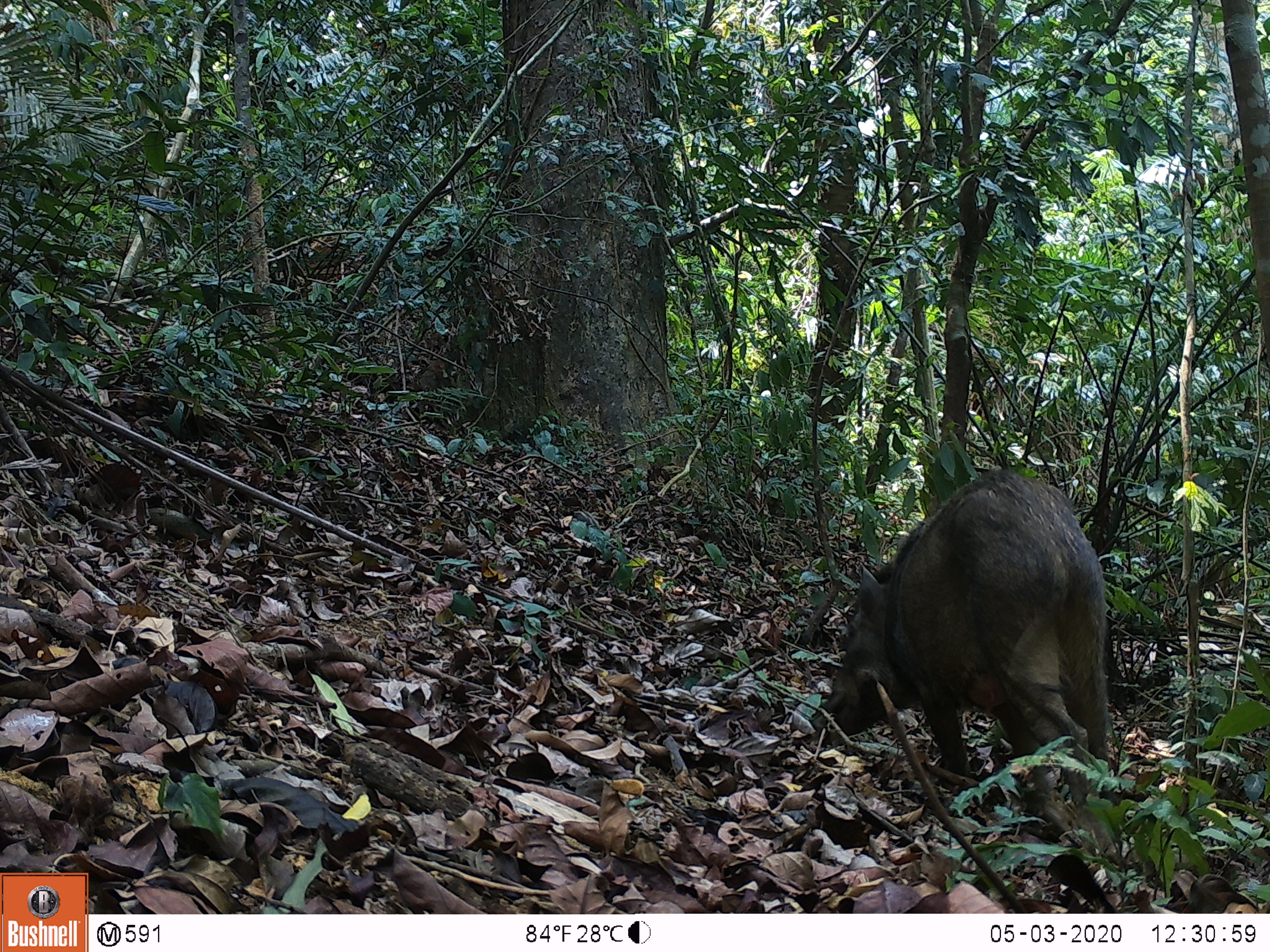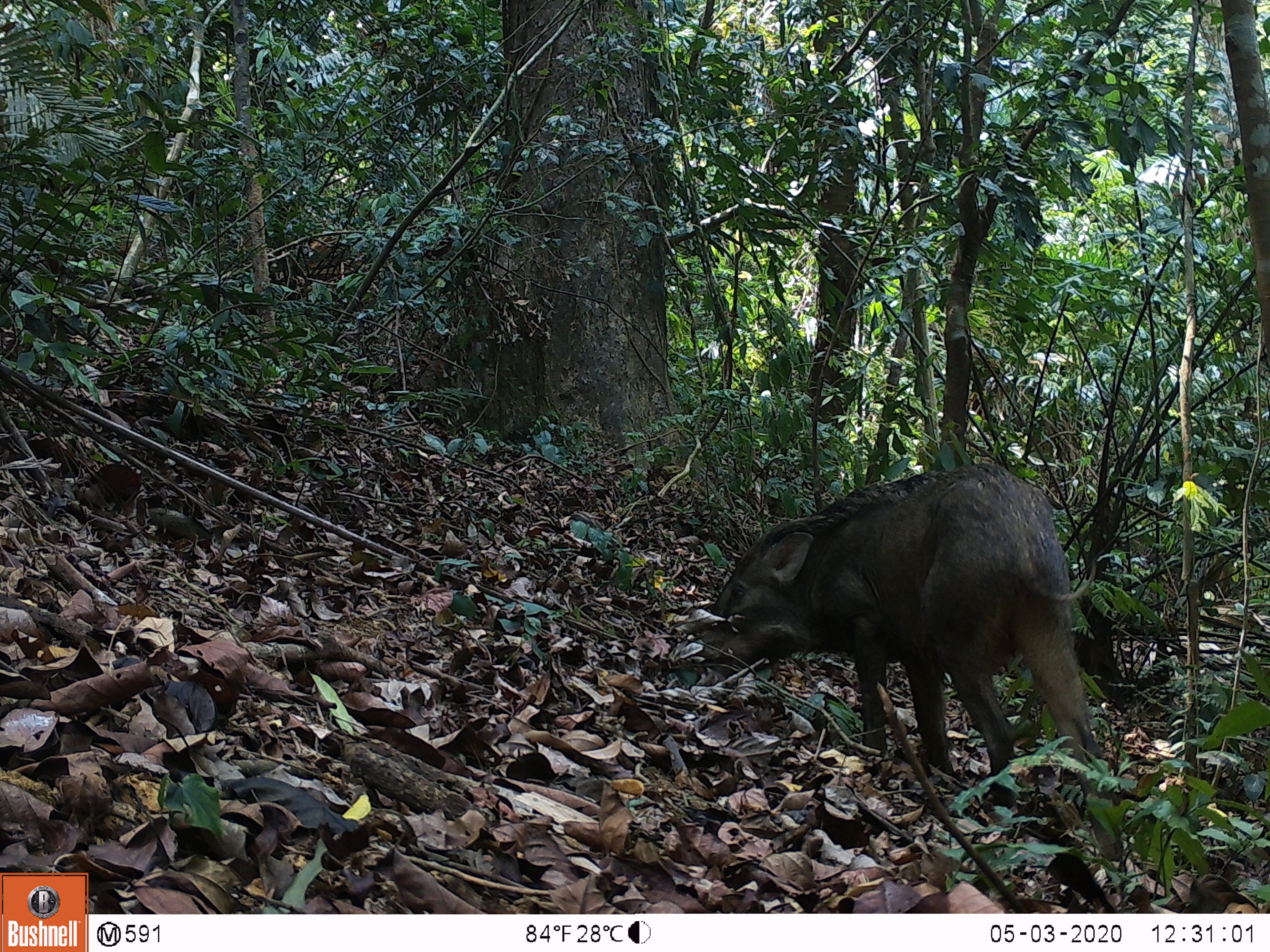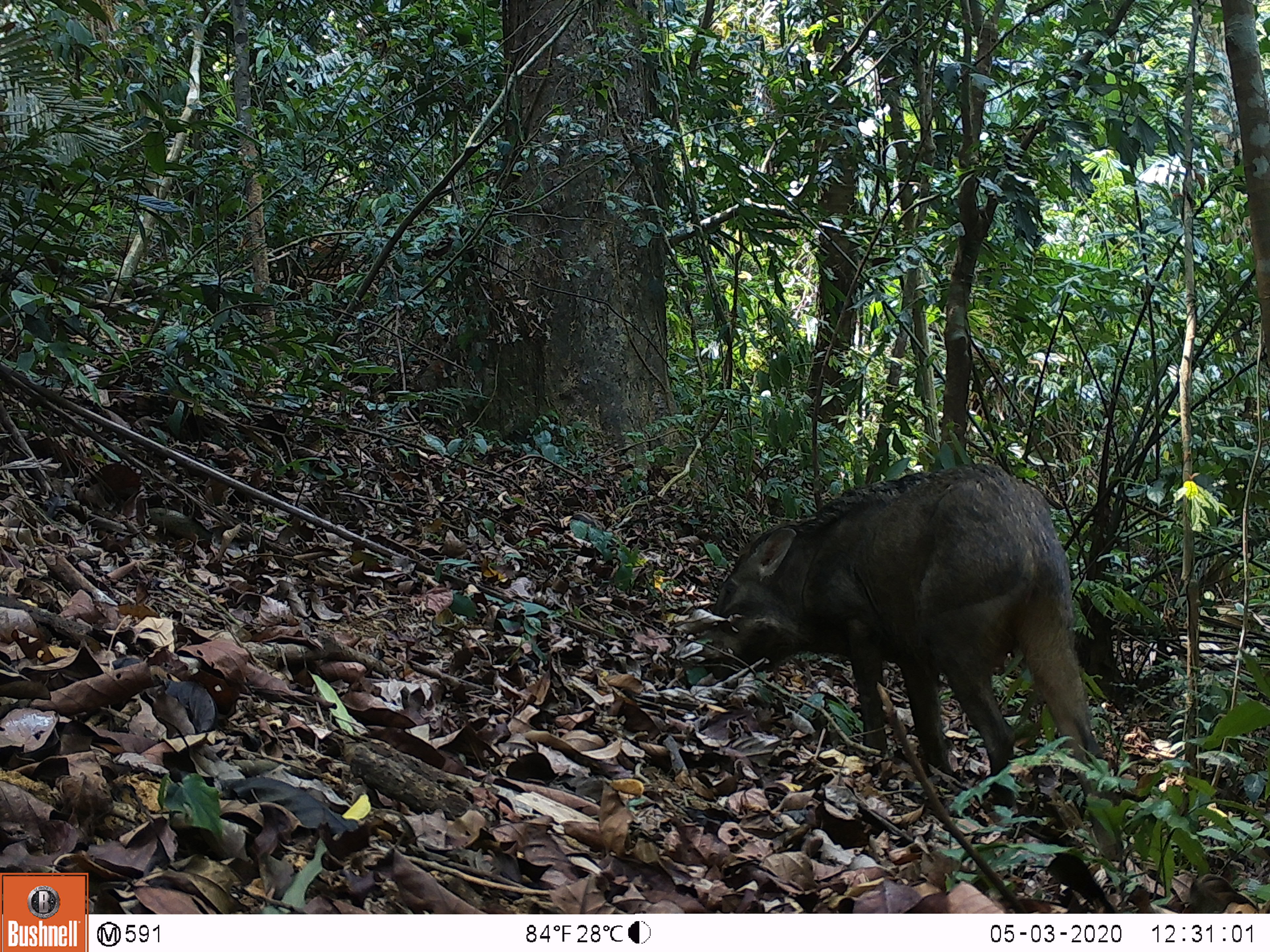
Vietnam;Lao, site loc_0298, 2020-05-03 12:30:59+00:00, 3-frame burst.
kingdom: Animalia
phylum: Chordata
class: Mammalia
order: Artiodactyla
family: Suidae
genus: Sus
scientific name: Sus scrofa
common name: eurasian wild pig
Eurasian wild pig (Sus scrofa). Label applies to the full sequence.